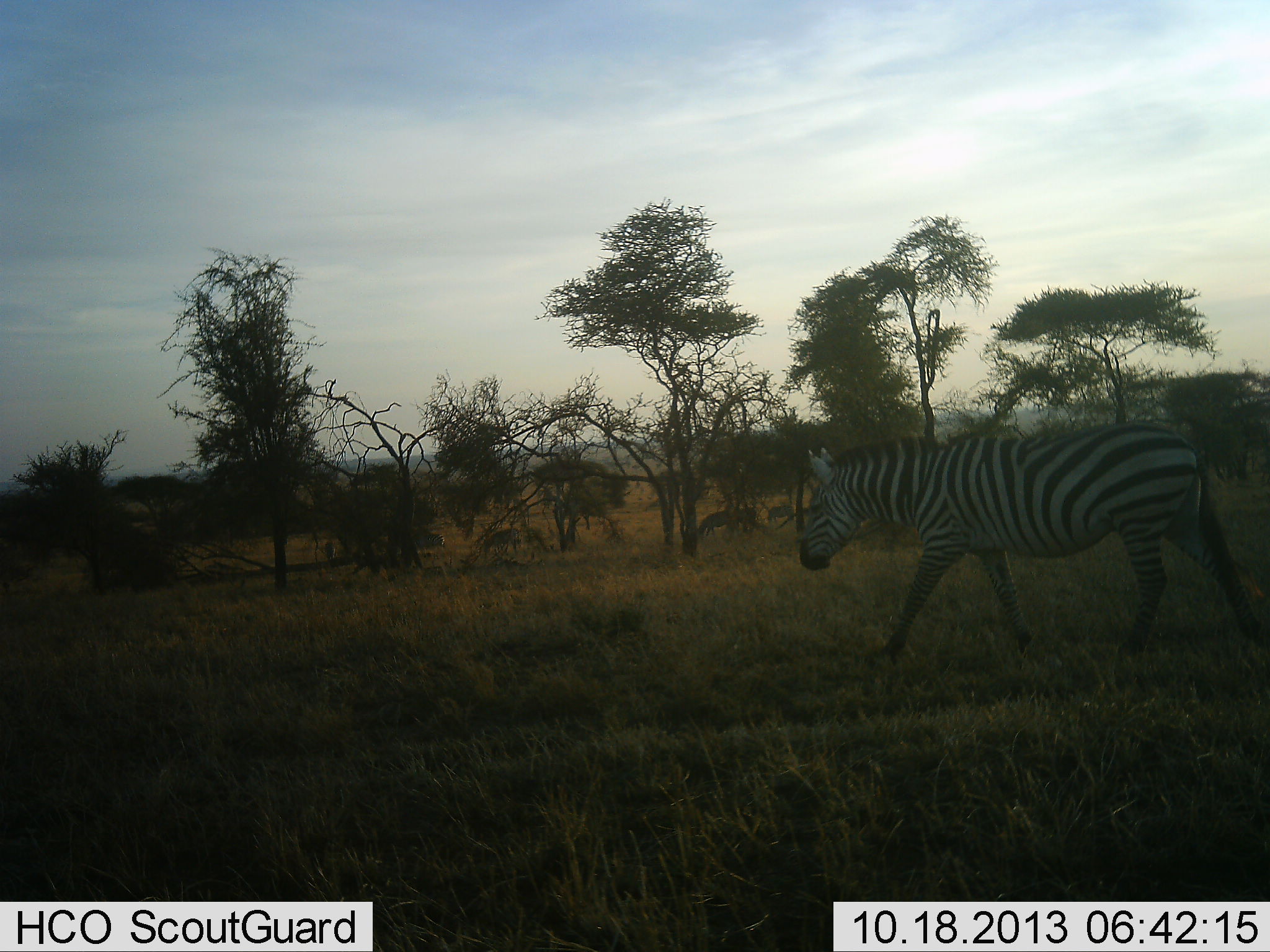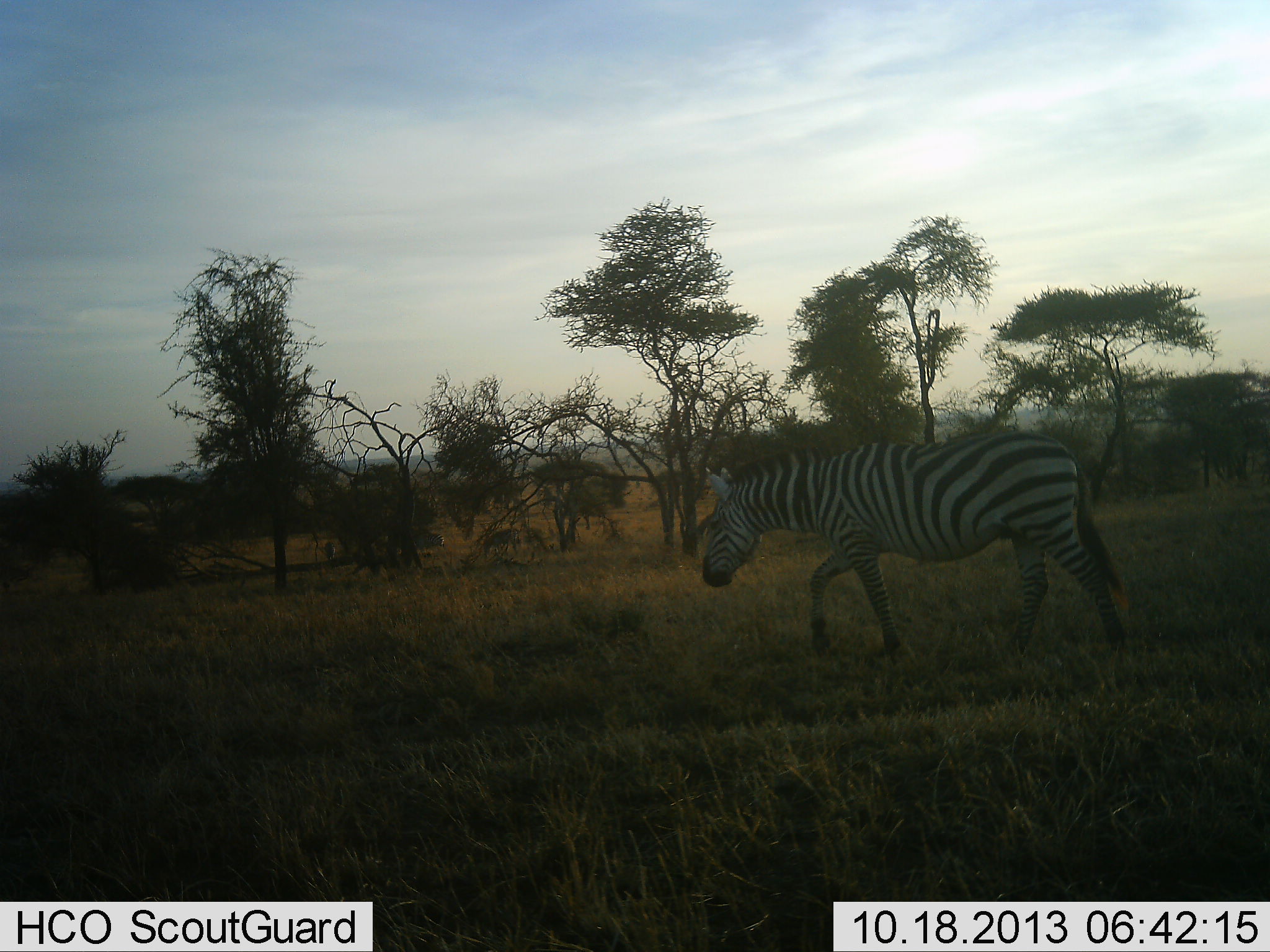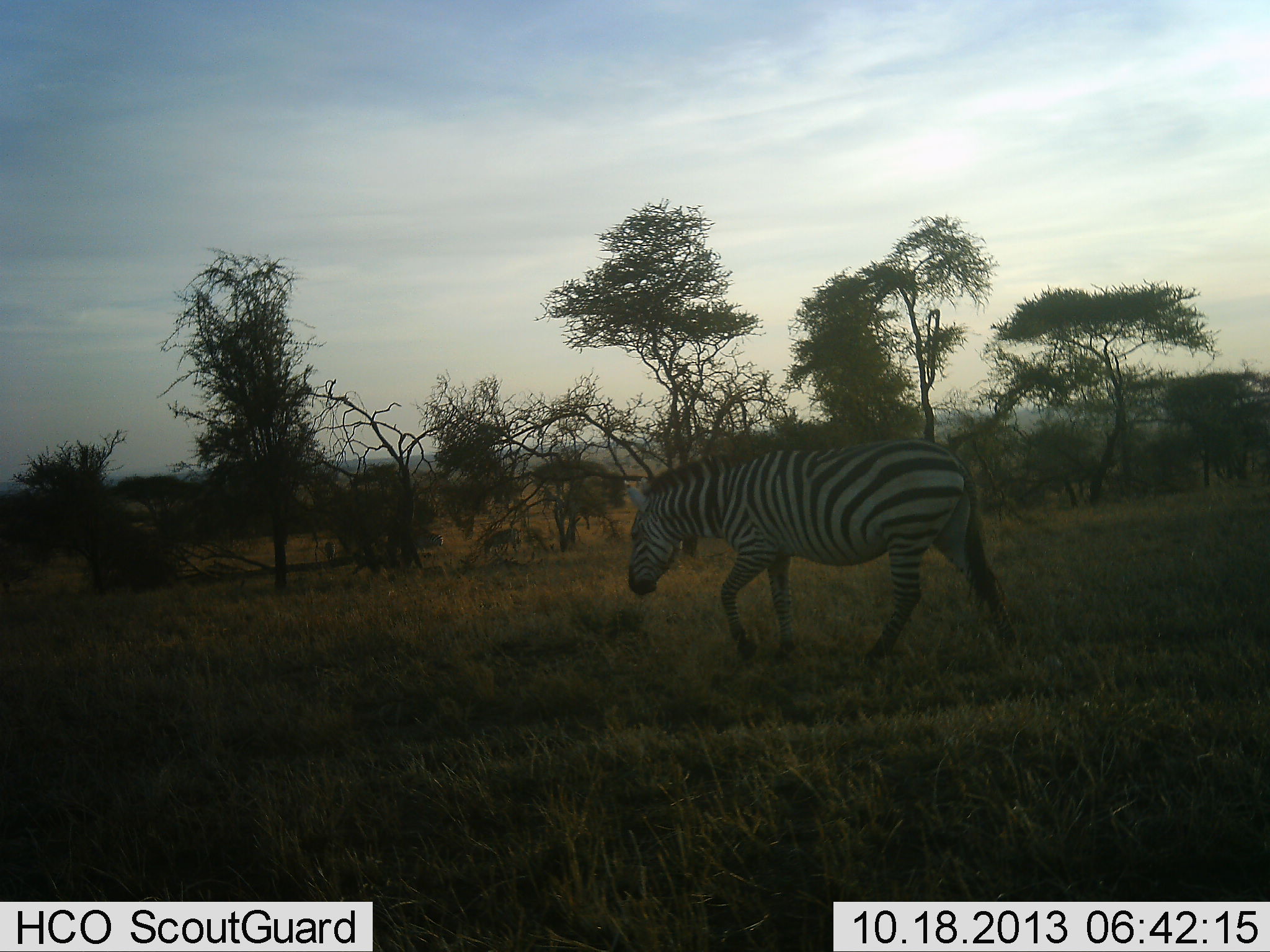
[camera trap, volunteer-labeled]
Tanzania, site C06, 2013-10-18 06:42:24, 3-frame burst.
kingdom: Animalia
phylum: Chordata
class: Mammalia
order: Perissodactyla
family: Equidae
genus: Equus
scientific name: Equus quagga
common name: plains zebra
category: zebra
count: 1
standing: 0%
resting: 0%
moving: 100%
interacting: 0%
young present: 0%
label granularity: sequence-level